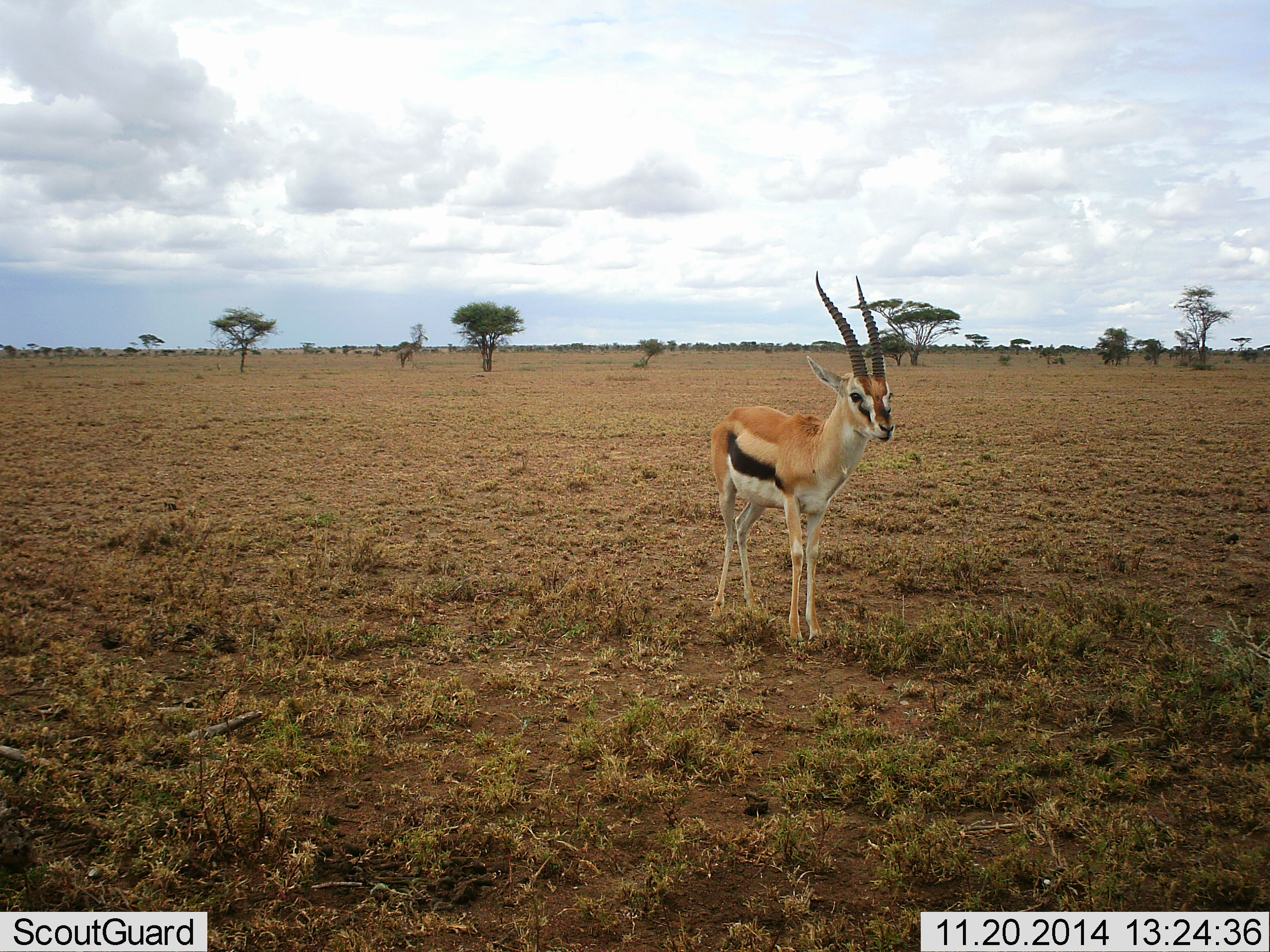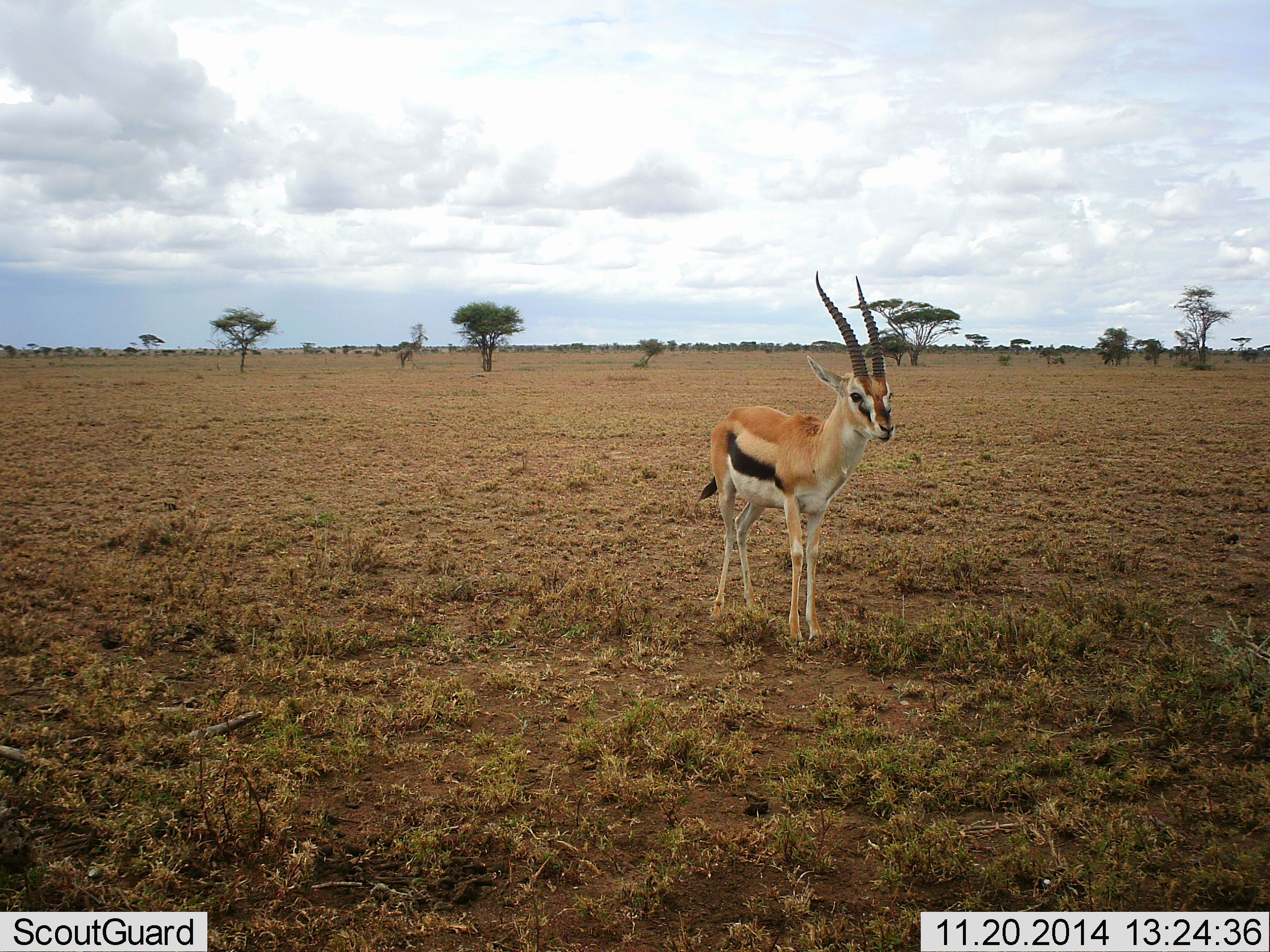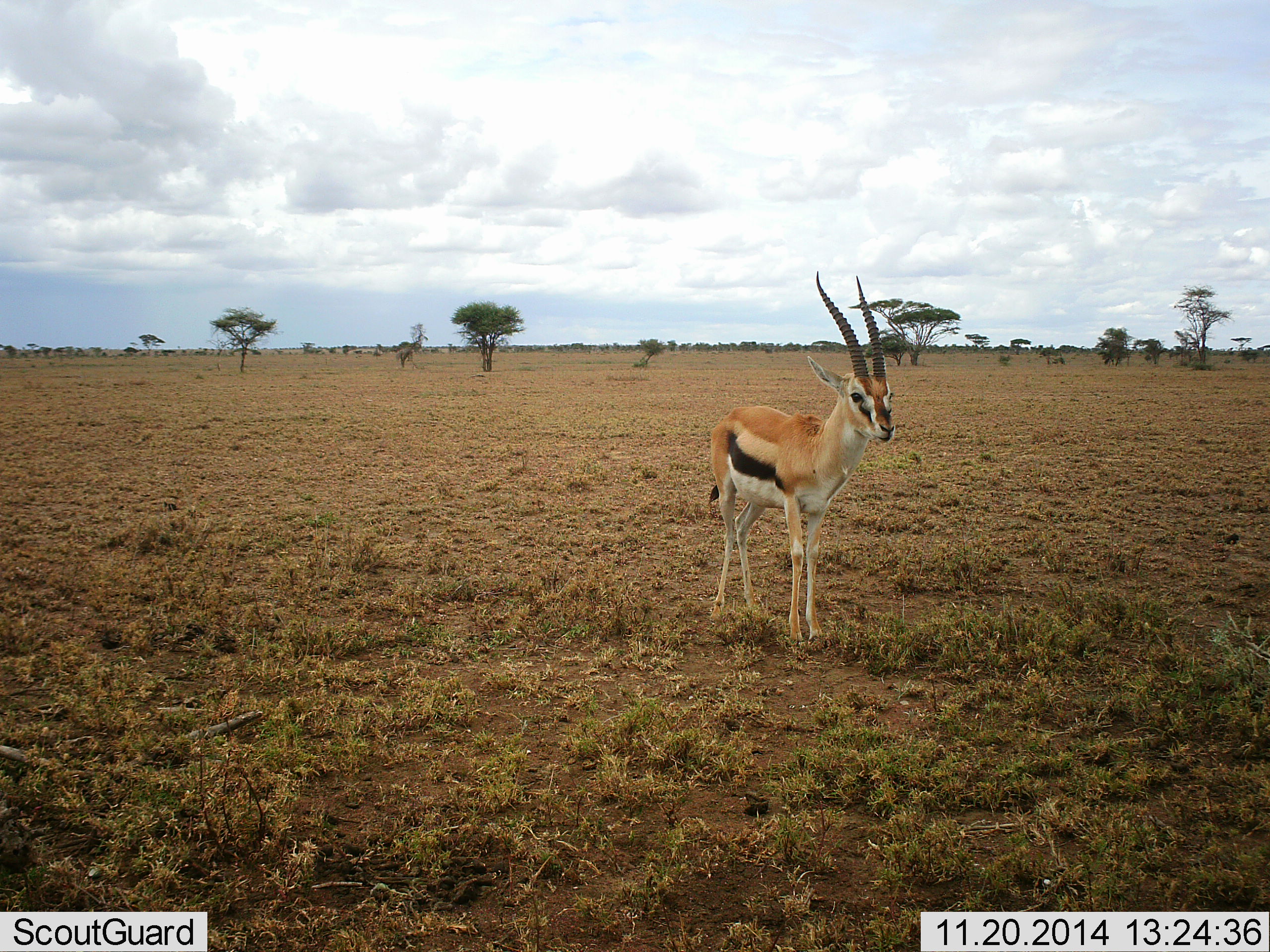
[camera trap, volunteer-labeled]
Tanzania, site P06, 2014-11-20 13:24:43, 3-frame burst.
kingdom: Animalia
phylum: Chordata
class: Mammalia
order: Artiodactyla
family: Bovidae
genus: Eudorcas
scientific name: Eudorcas thomsonii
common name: thomson's gazelle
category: gazellethomsons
Gazellethomsons (thomson's gazelle) (Eudorcas thomsonii), count 1. Behavior (volunteer vote fractions): standing 100%, resting 0%, moving 0%, interacting 0%. Young present (vote fraction): 0%. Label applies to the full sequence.